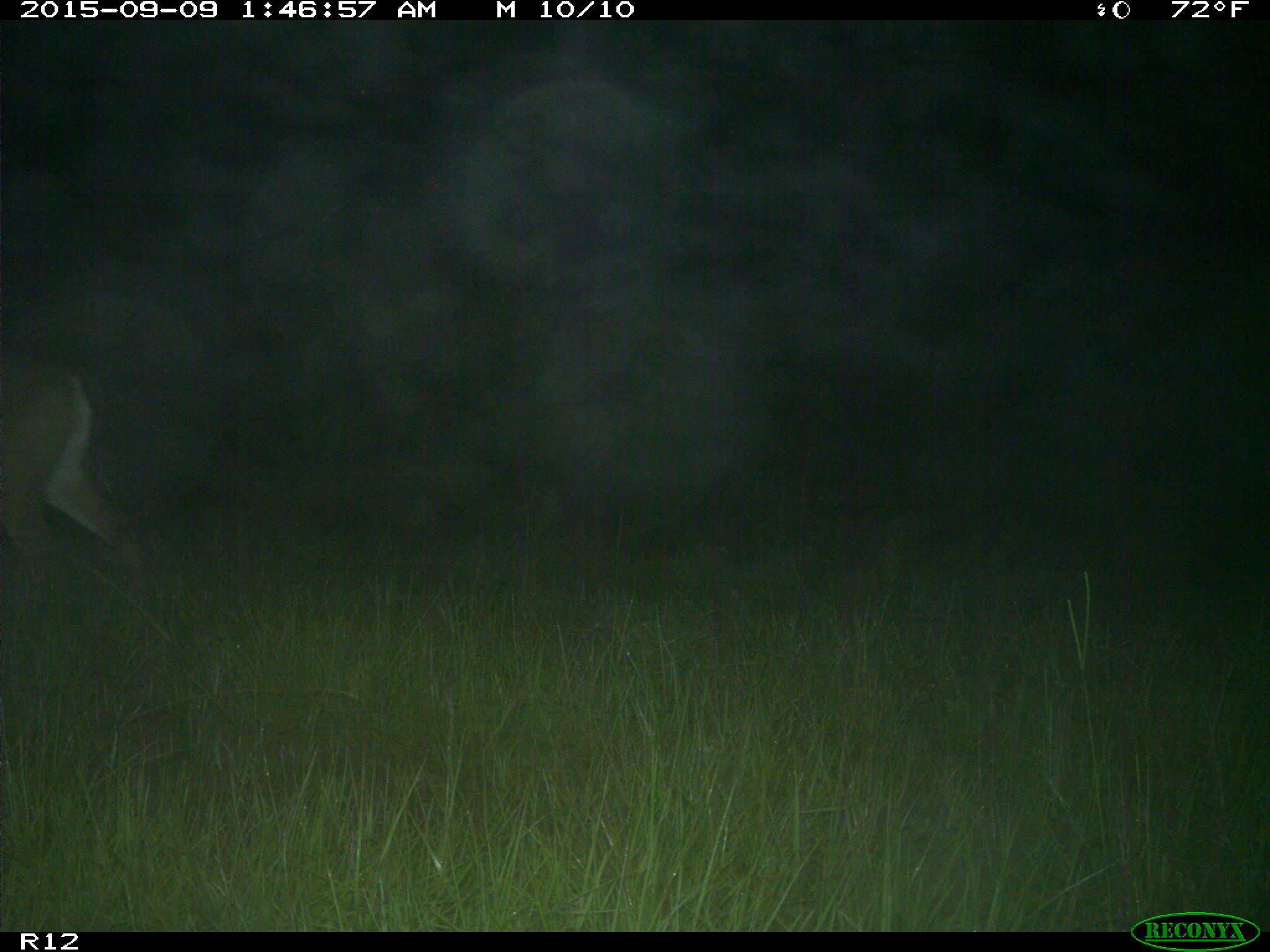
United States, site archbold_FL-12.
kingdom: Animalia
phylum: Chordata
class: Mammalia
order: Artiodactyla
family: Cervidae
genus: Odocoileus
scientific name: Odocoileus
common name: deer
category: unidentified deer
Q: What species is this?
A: Unidentified deer (deer) (Odocoileus).